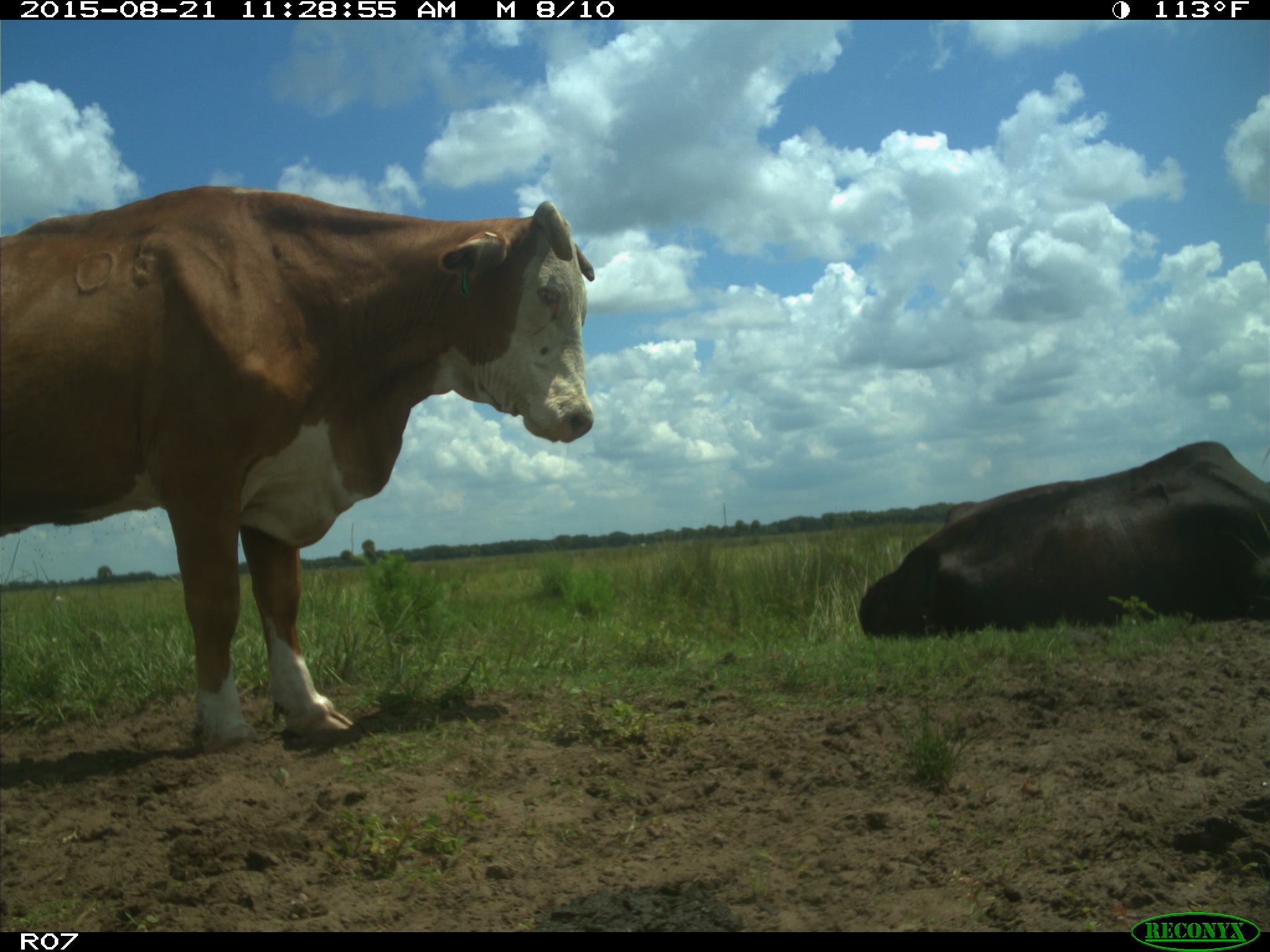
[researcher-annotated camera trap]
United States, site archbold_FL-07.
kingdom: Animalia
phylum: Chordata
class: Mammalia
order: Artiodactyla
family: Bovidae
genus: Bos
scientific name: Bos taurus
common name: domestic cow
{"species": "Bos taurus (domestic cow)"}